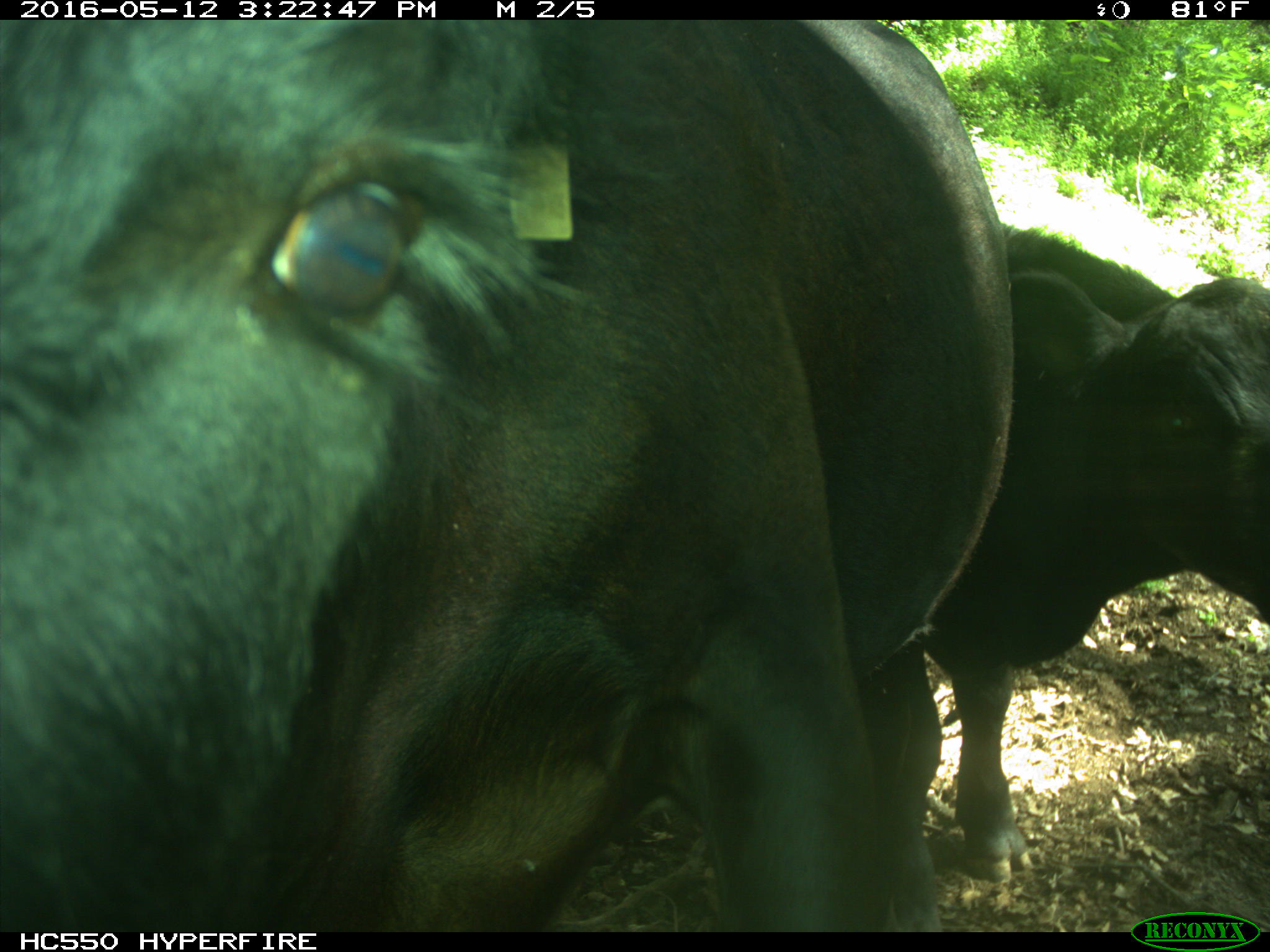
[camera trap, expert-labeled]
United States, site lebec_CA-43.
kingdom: Animalia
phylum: Chordata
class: Mammalia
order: Artiodactyla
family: Bovidae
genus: Bos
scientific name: Bos taurus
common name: domestic cow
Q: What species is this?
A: Bos taurus (domestic cow).